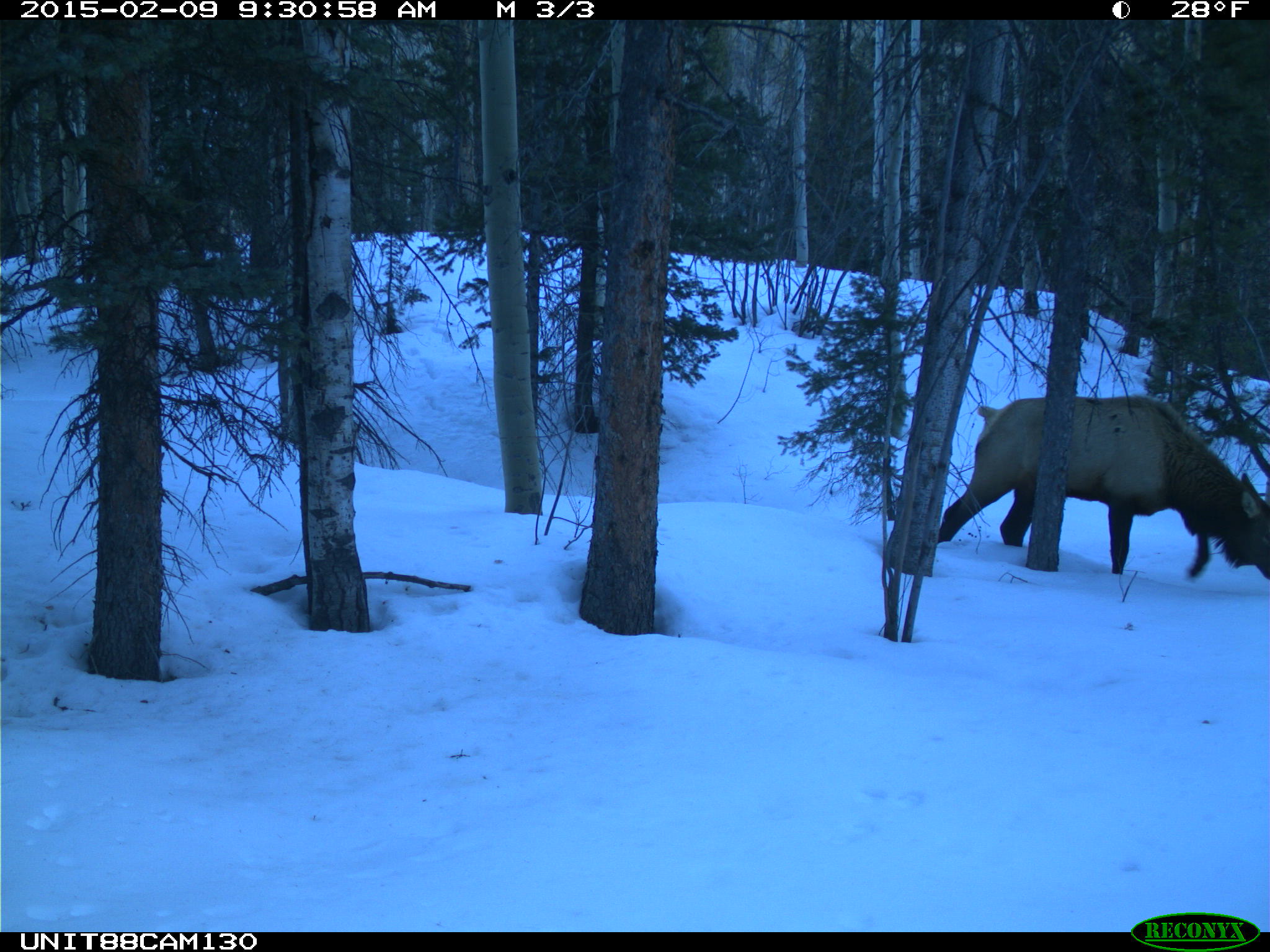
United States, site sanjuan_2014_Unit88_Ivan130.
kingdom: Animalia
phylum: Chordata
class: Mammalia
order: Artiodactyla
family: Cervidae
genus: Cervus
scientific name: Cervus elaphus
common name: red deer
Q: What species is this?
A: Cervus elaphus (red deer).